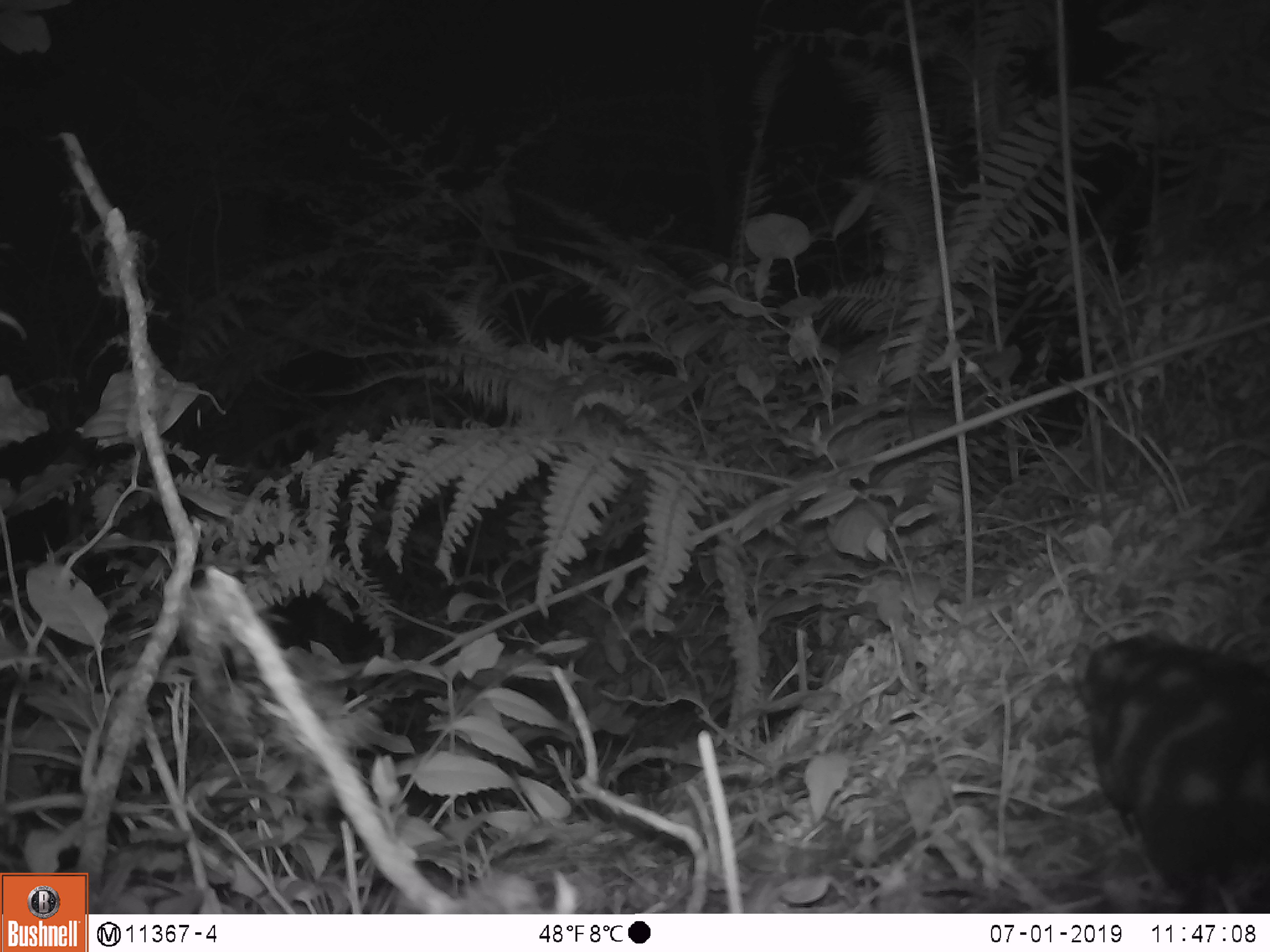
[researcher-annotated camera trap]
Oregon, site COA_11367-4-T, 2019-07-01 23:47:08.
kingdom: Animalia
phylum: Chordata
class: Mammalia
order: Carnivora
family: Mephitidae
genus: Spilogale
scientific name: Spilogale gracilis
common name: western spotted skunk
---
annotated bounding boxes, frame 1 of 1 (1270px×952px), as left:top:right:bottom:
western spotted skunk: 1072:632:1265:909